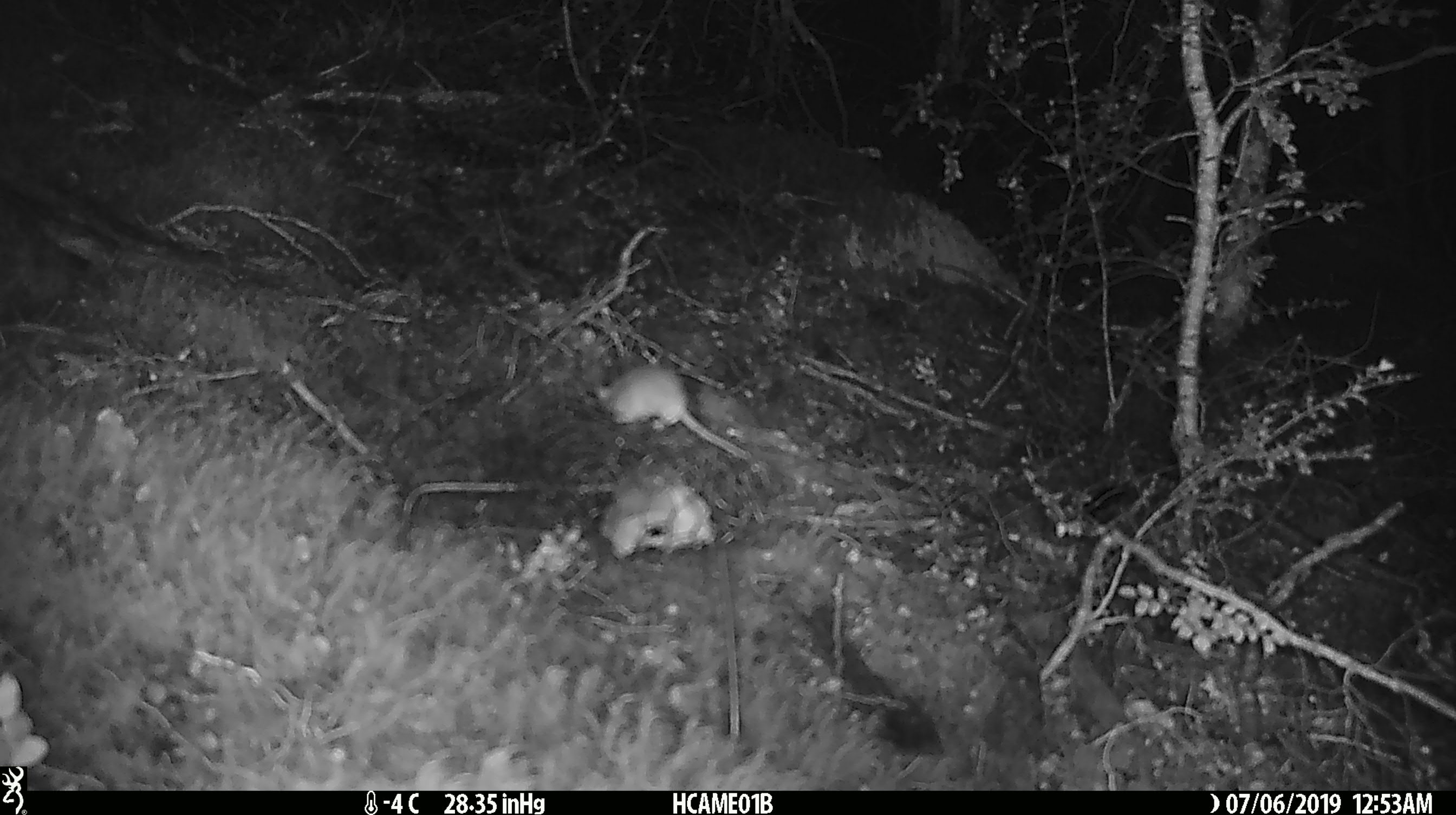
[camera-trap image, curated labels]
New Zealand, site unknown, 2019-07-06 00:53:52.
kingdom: Animalia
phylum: Chordata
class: Mammalia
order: Rodentia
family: Muridae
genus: Mus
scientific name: Mus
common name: mouse